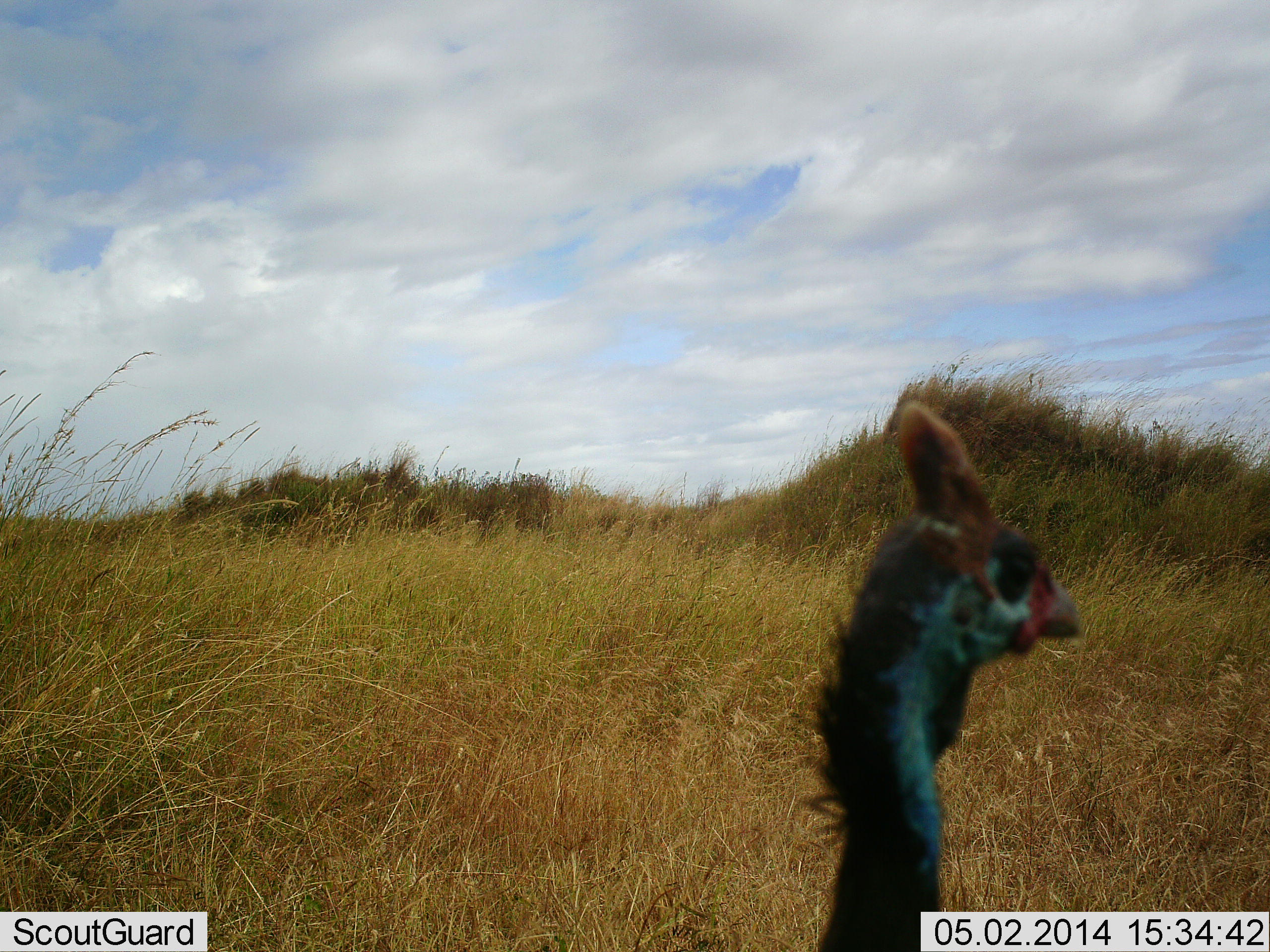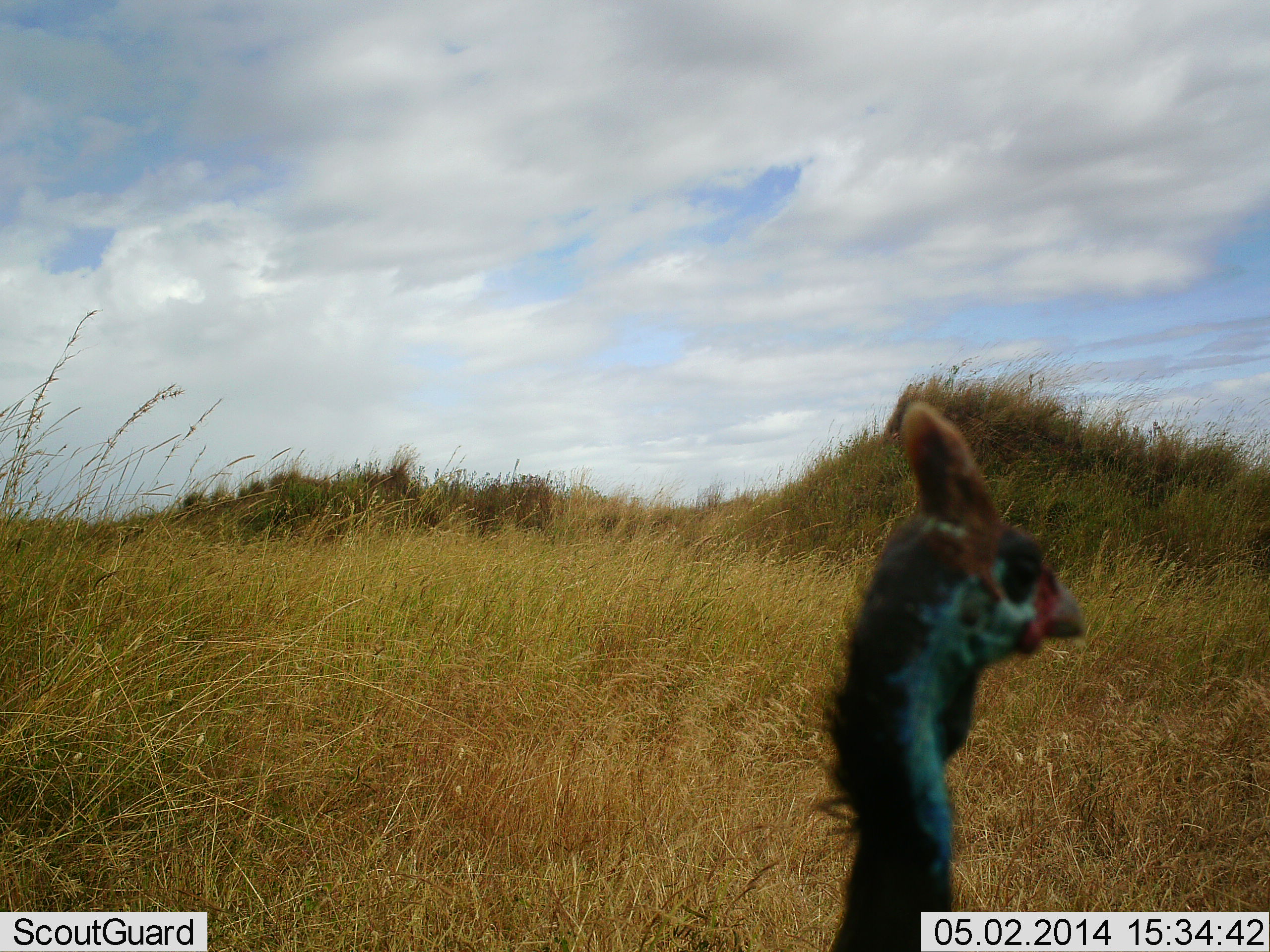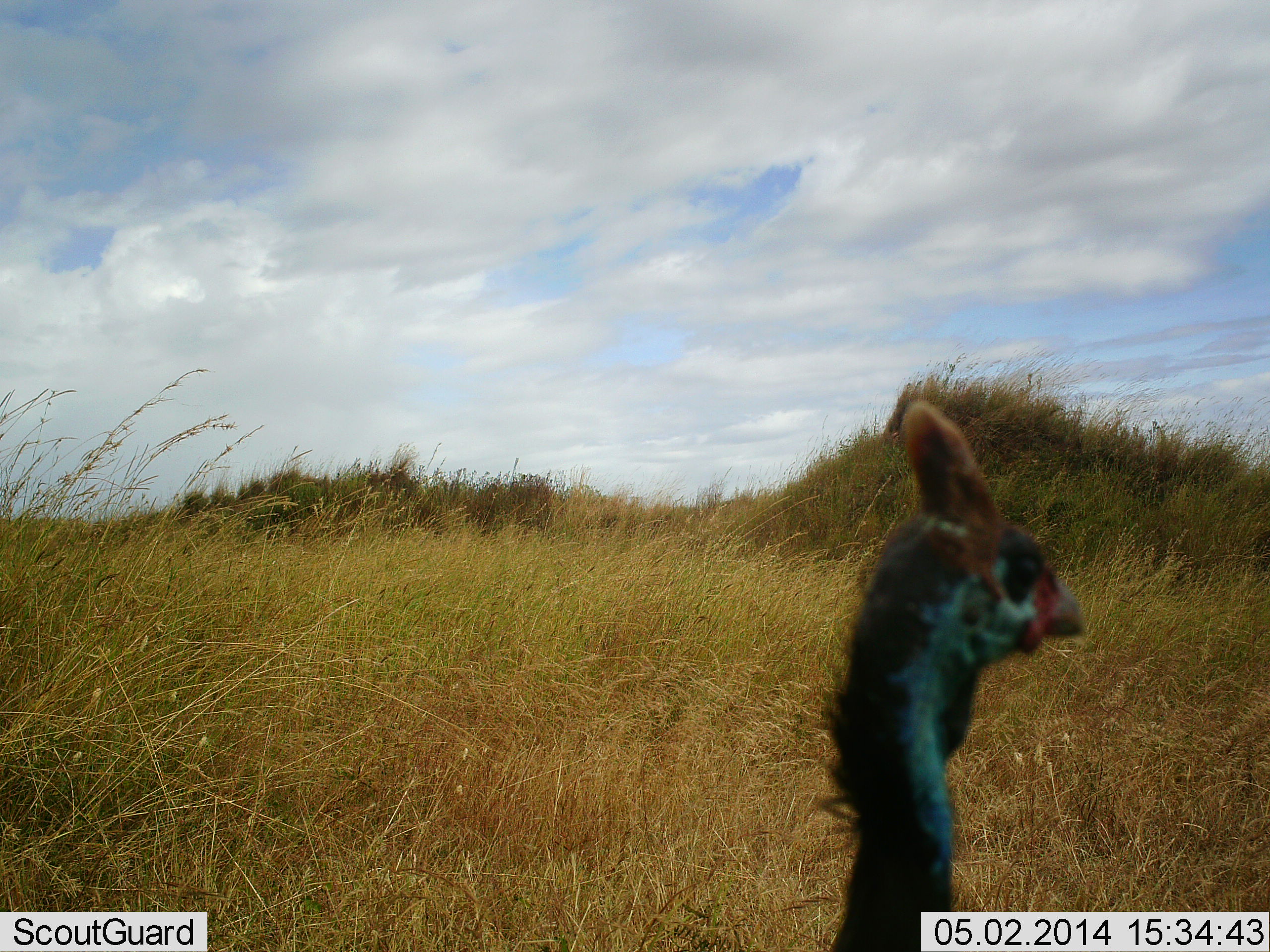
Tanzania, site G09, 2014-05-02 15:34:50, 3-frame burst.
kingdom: Animalia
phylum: Chordata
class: Aves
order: Galliformes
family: Numididae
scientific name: Numididae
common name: guinea fowl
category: guineafowl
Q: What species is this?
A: Guineafowl (guinea fowl) (Numididae).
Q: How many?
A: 1.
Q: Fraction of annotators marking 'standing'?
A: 100%.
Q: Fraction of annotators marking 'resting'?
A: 0%.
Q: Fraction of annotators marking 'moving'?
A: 0%.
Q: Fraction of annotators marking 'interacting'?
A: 0%.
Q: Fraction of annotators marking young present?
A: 0%.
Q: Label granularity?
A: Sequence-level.